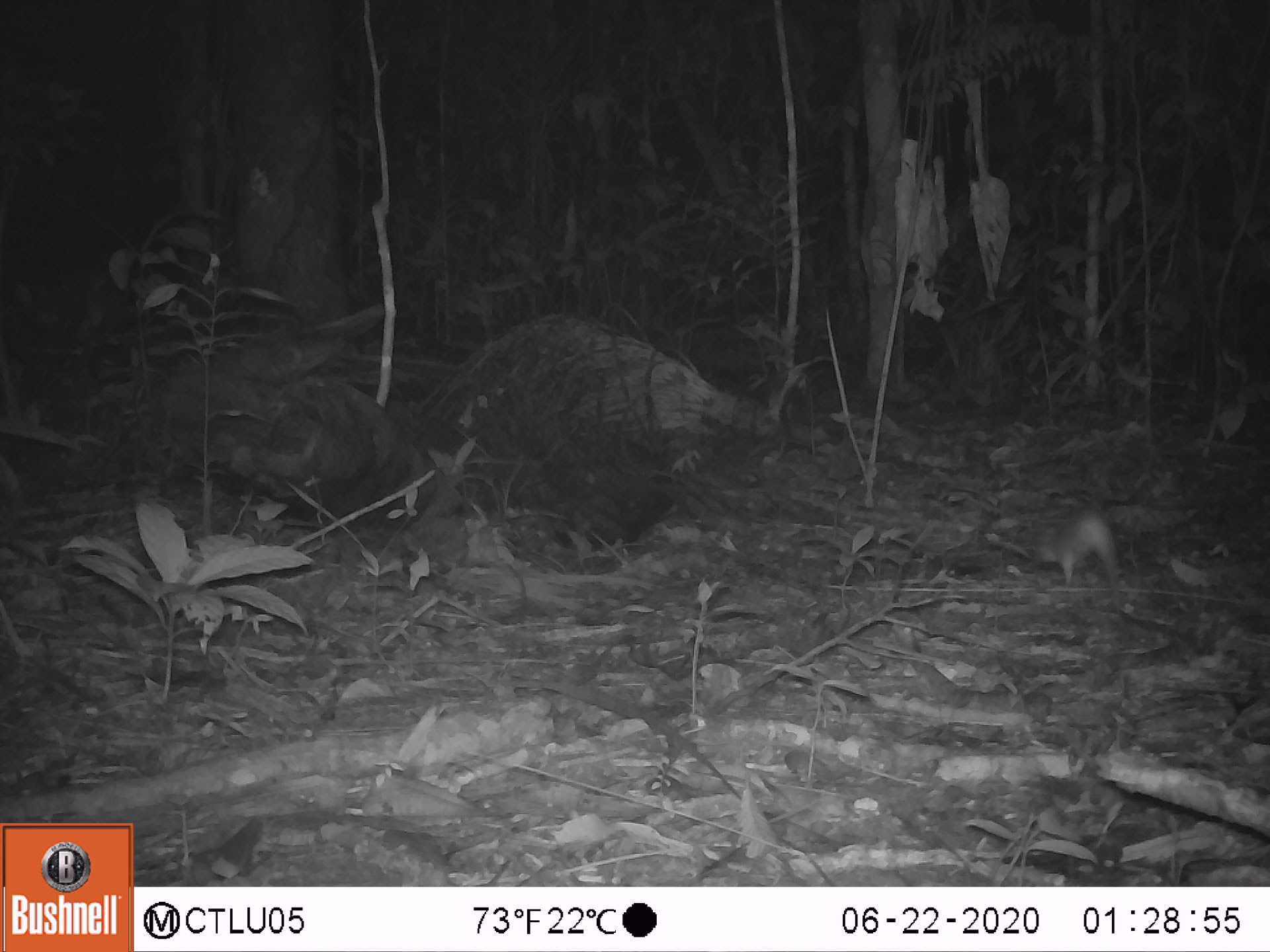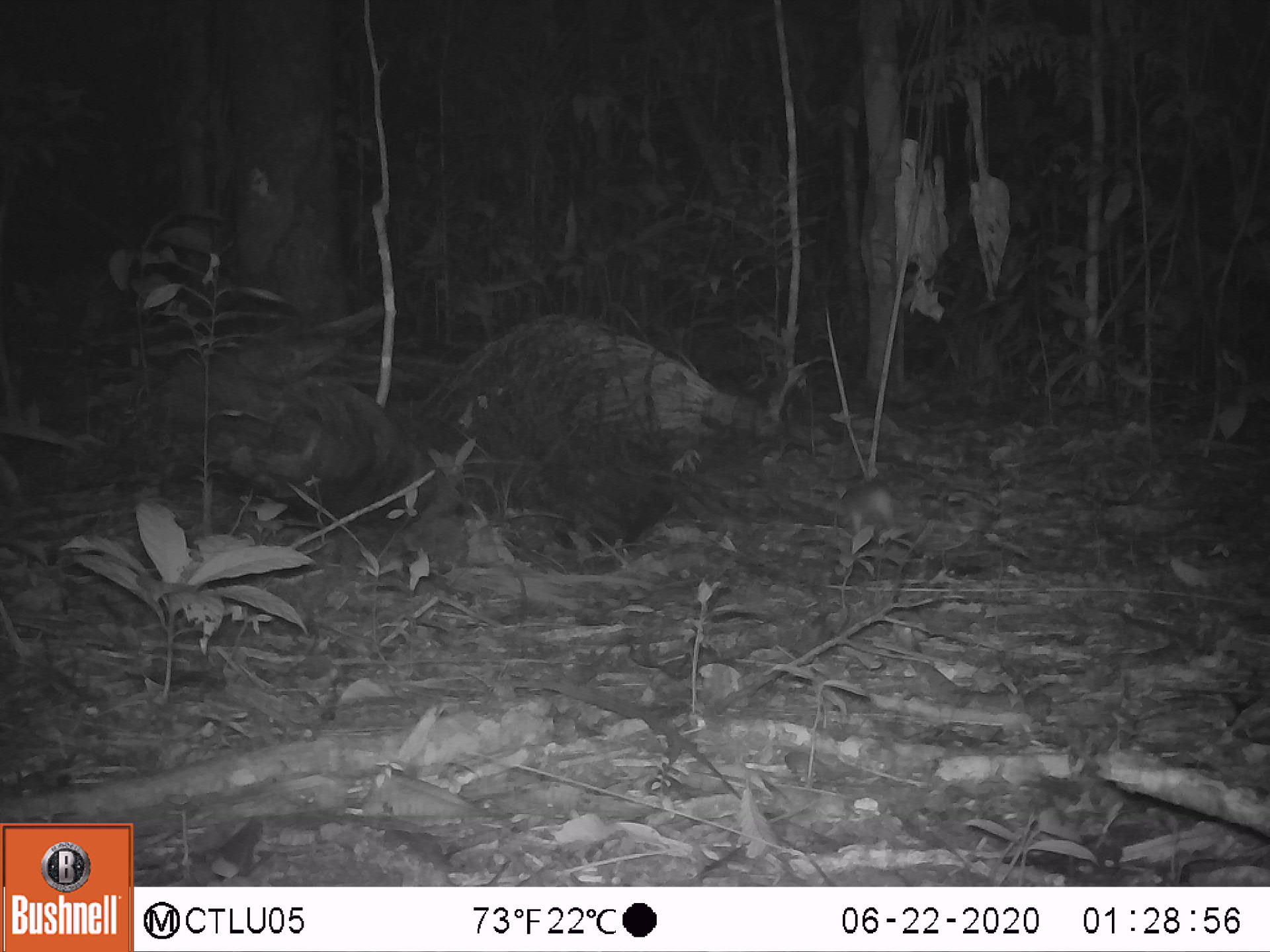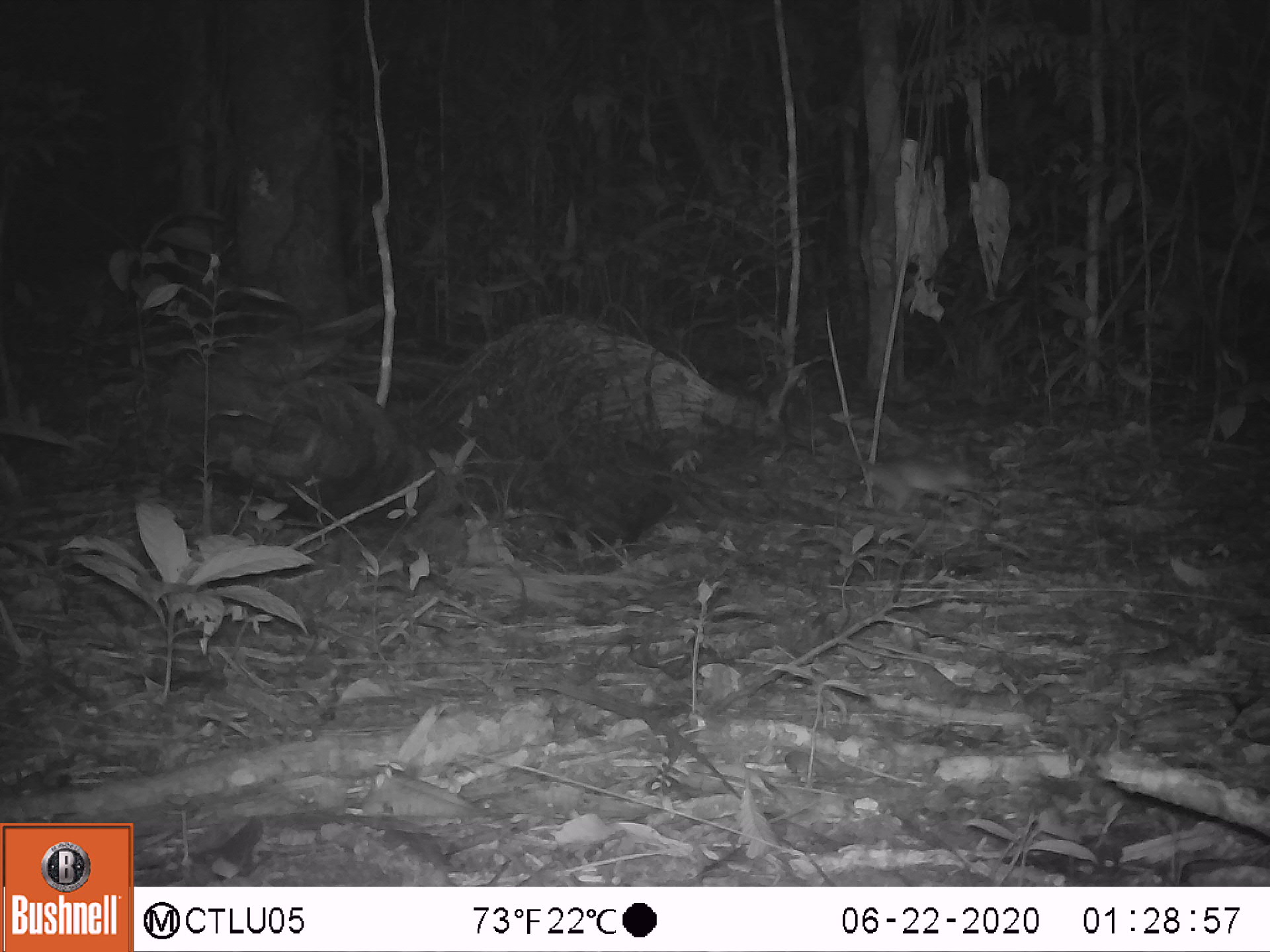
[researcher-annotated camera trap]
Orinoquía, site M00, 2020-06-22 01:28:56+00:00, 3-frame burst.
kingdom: Animalia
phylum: Chordata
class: Mammalia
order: Rodentia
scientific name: Rodentia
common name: rodent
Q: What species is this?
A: Rodent (Rodentia).